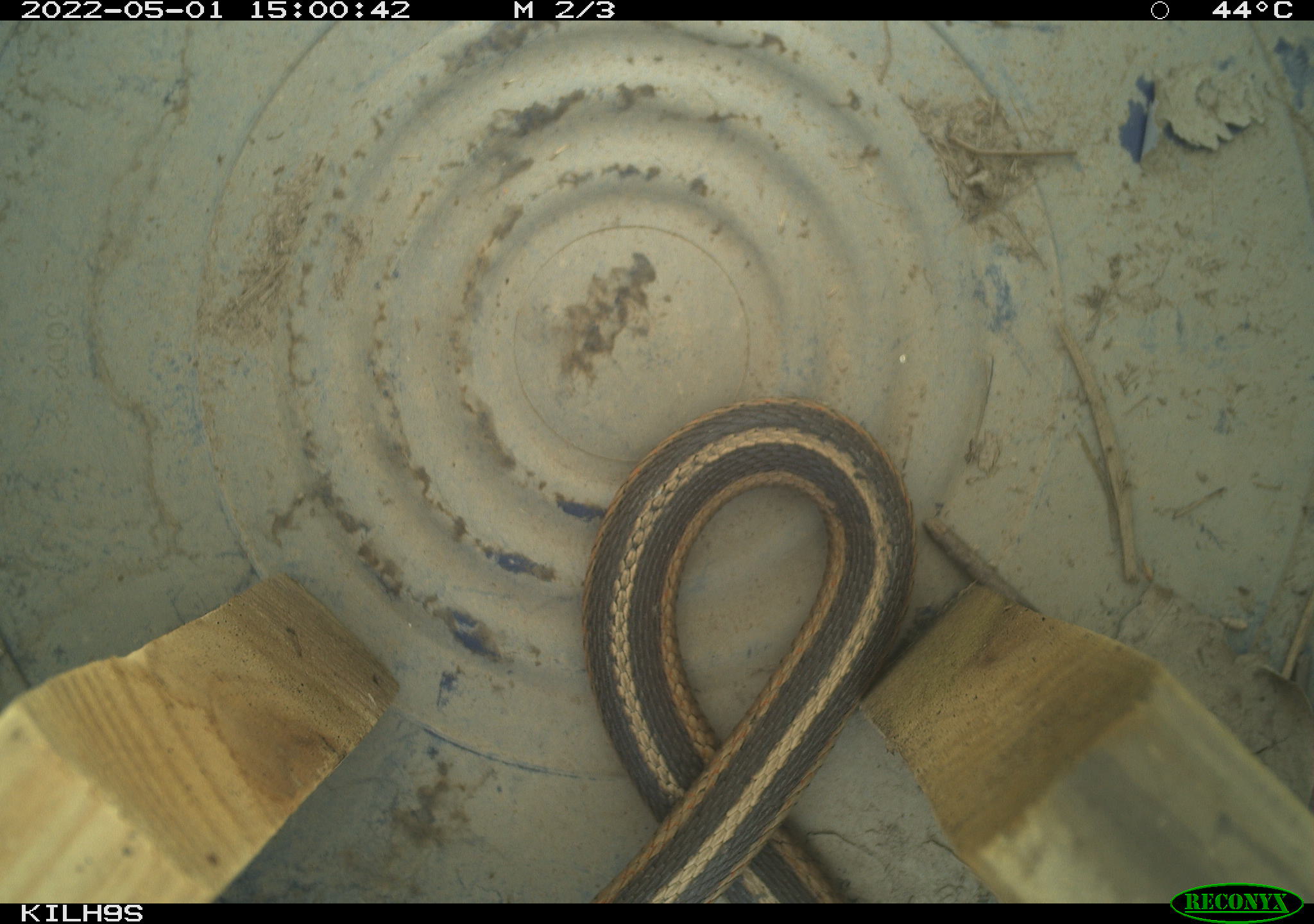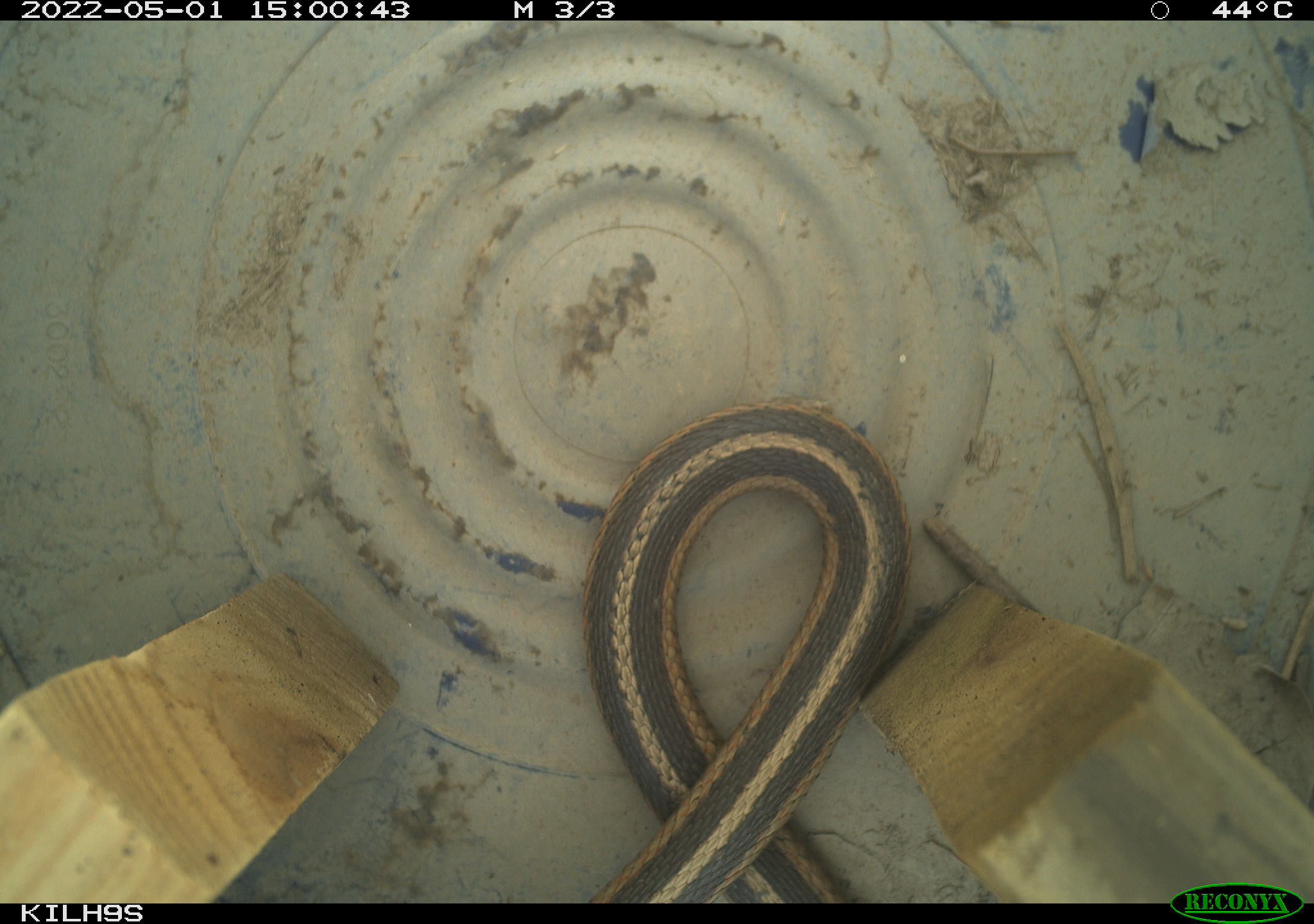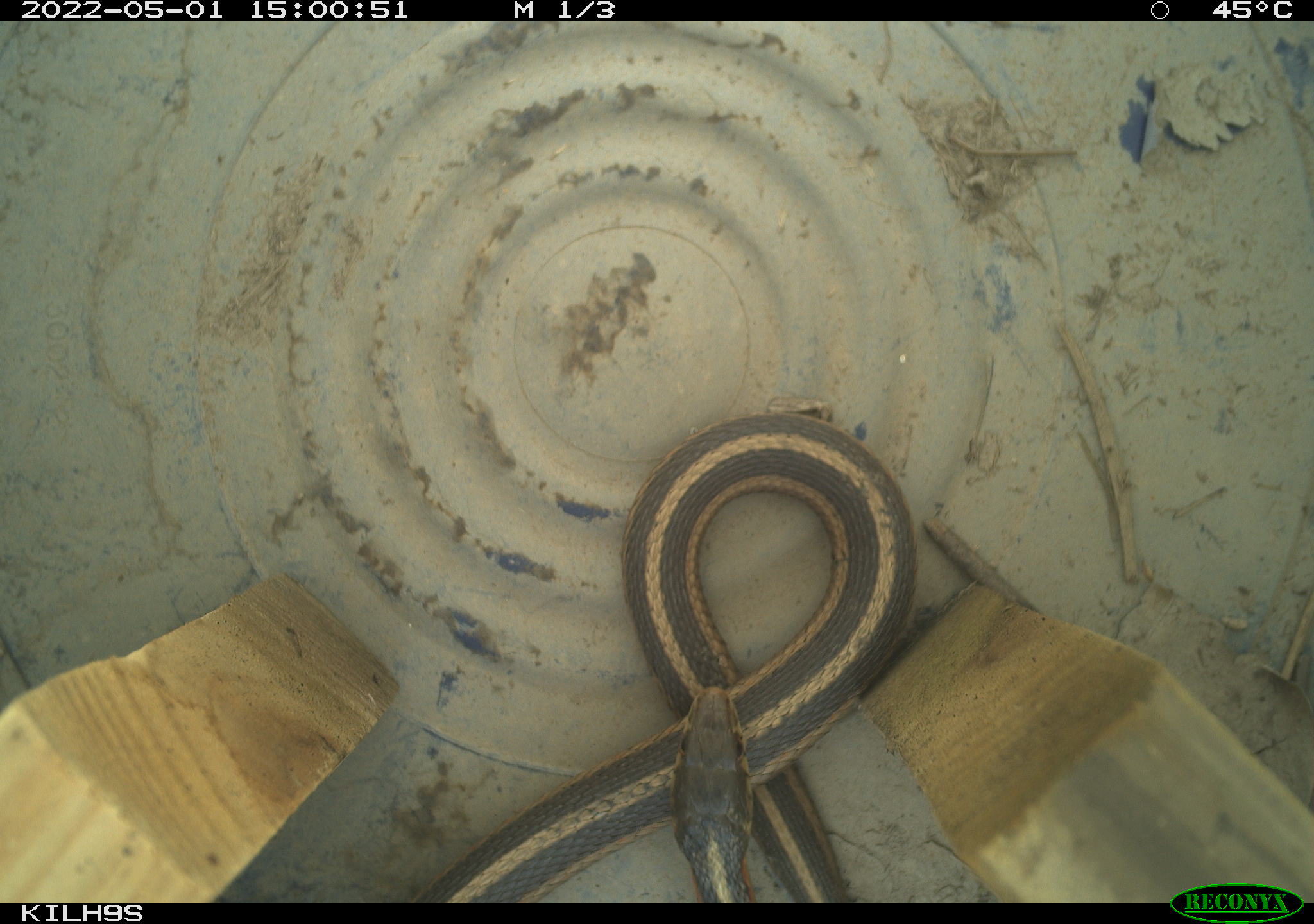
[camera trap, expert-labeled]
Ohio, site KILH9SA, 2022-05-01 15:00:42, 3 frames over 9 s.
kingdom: Animalia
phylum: Chordata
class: Reptilia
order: Squamata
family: Colubridae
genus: Thamnophis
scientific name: Thamnophis sirtalis sirtalis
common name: eastern gartersnake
Eastern gartersnake (Thamnophis sirtalis sirtalis).